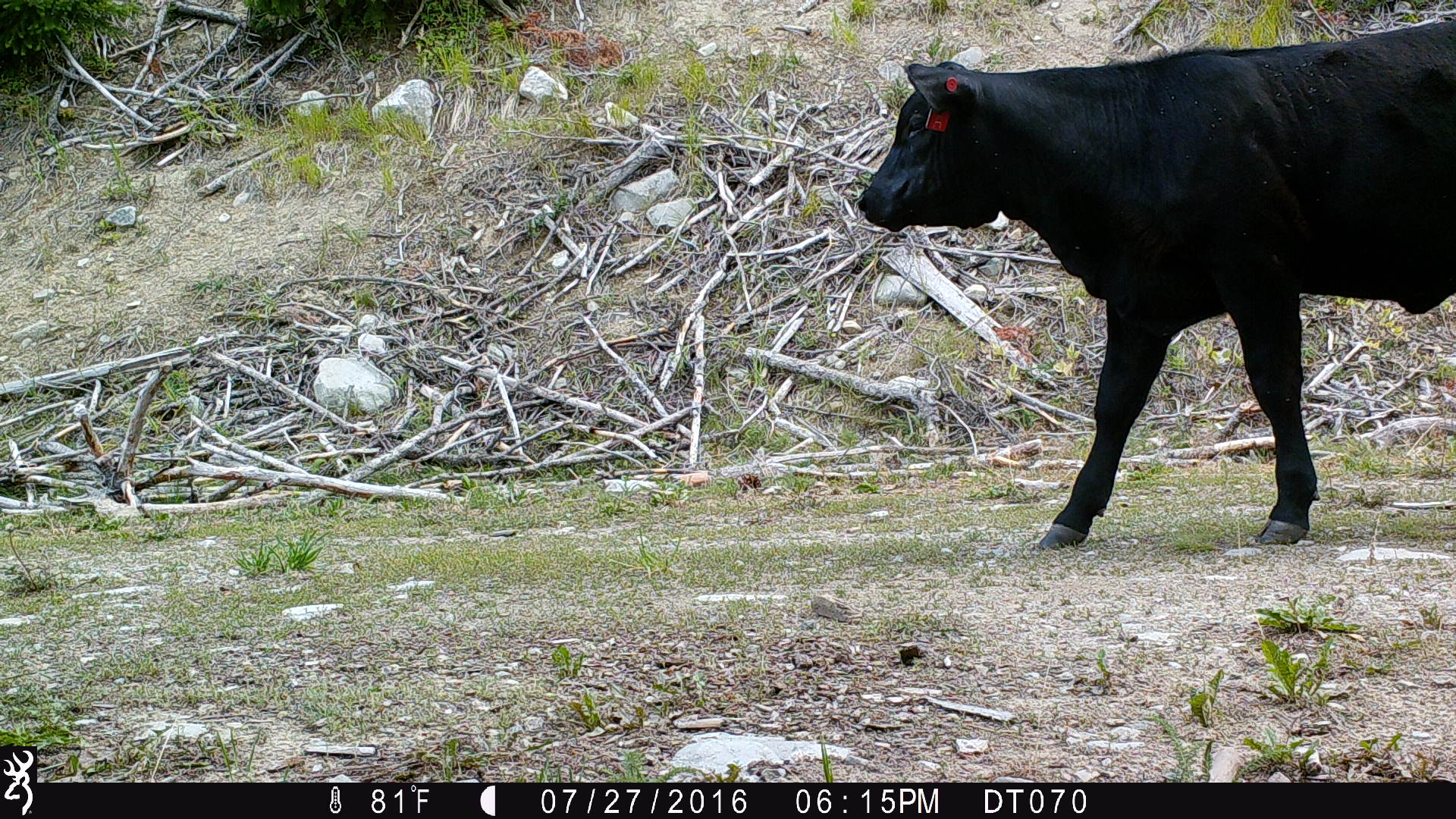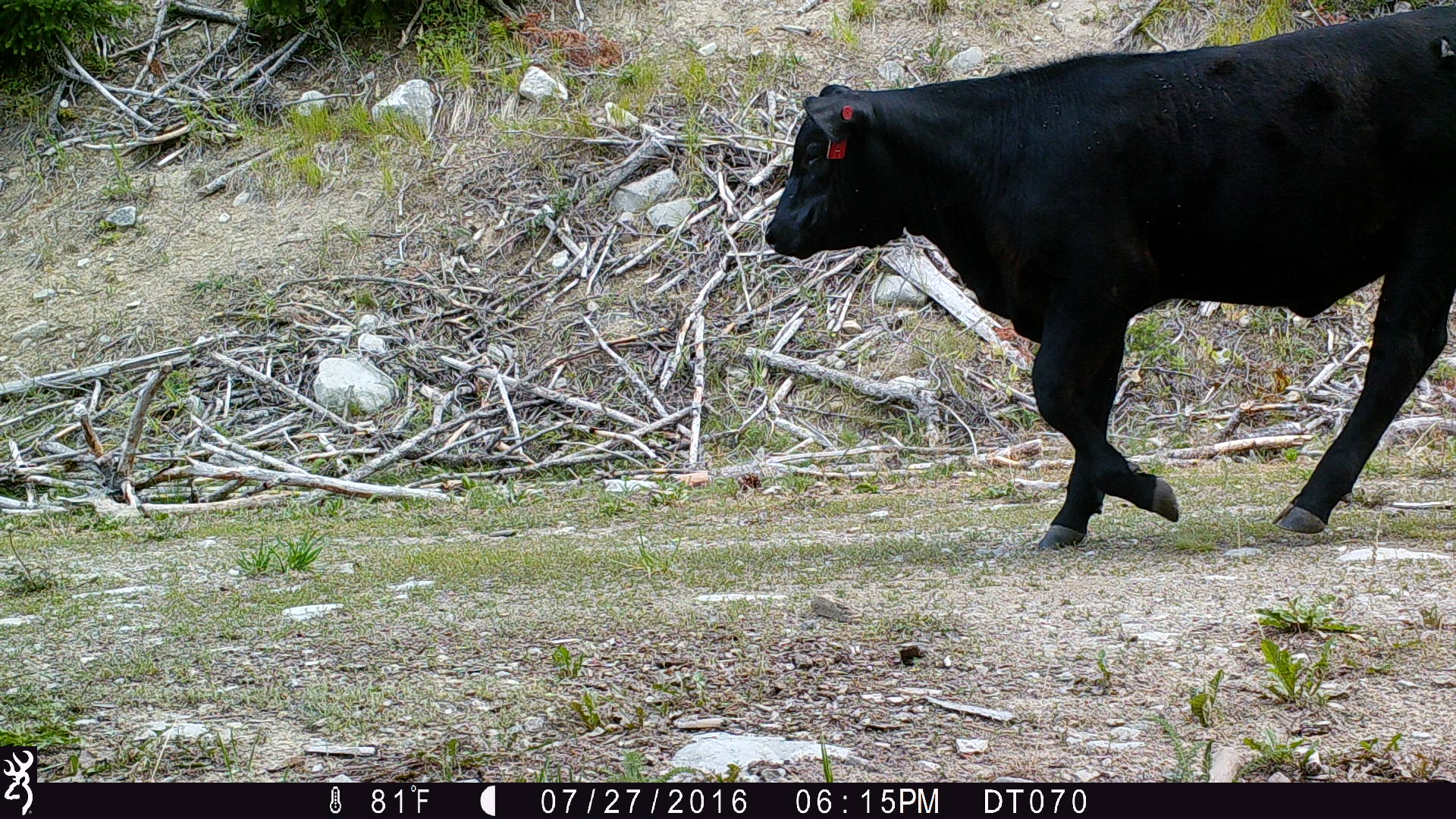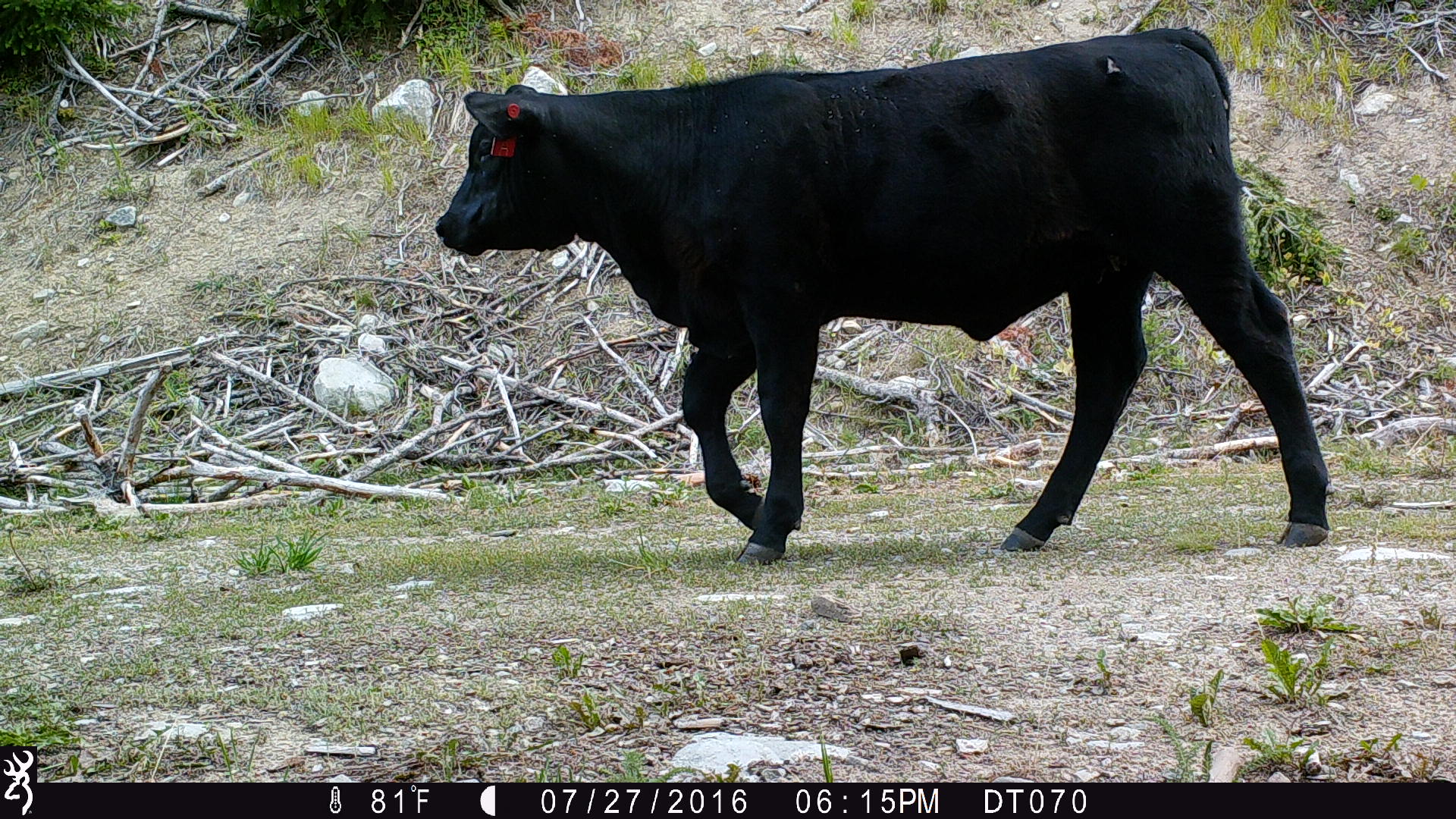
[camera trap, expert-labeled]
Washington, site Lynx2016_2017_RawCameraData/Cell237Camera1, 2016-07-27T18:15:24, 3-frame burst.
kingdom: Animalia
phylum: Chordata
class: Mammalia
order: Artiodactyla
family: Bovidae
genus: Bos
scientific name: Bos taurus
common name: domestic cattle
Domestic cattle (Bos taurus). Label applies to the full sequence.